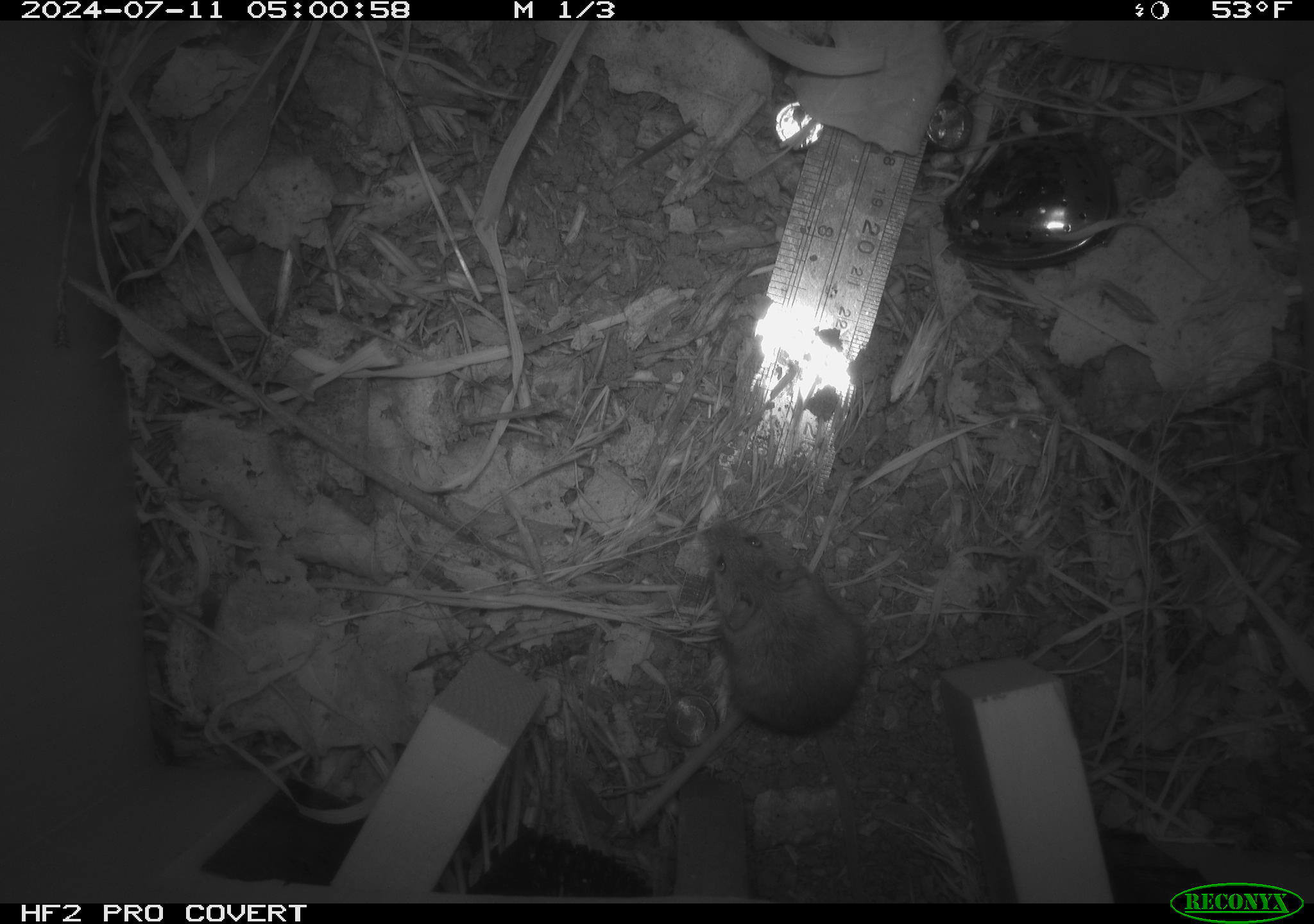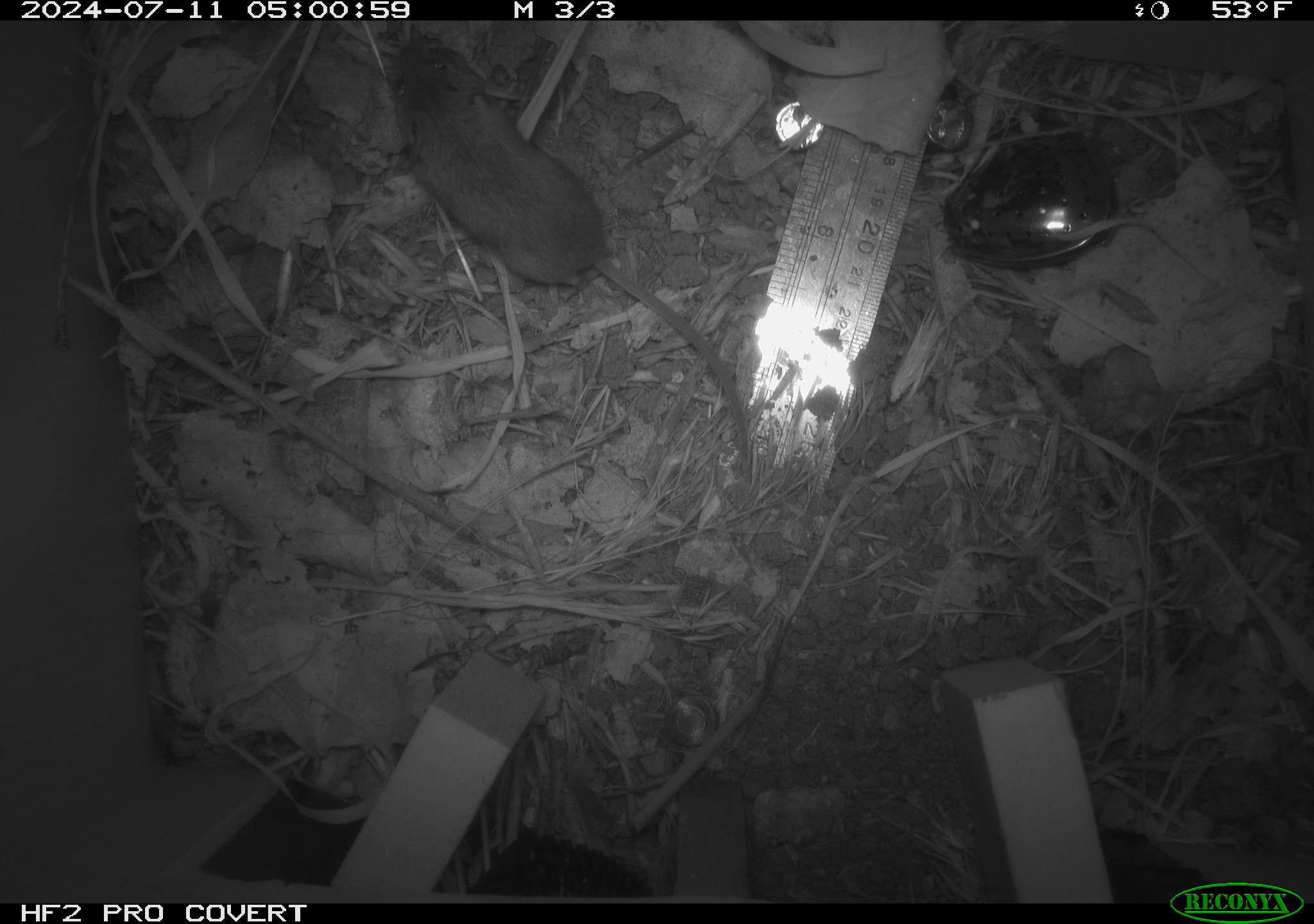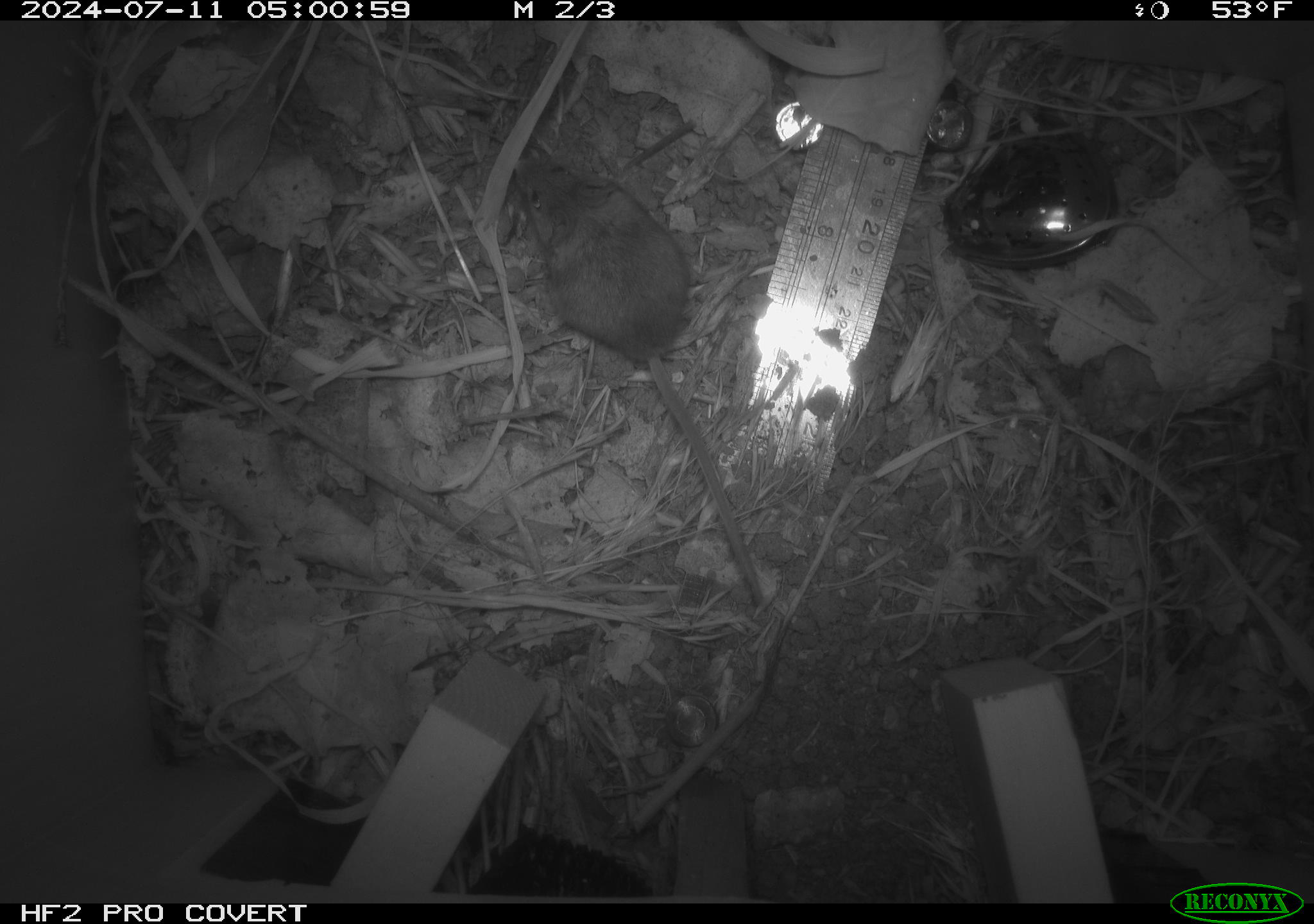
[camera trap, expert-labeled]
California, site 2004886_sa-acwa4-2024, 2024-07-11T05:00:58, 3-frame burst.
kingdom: Animalia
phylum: Chordata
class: Mammalia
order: Rodentia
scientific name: Rodentia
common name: mouse species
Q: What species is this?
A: Mouse species (Rodentia).